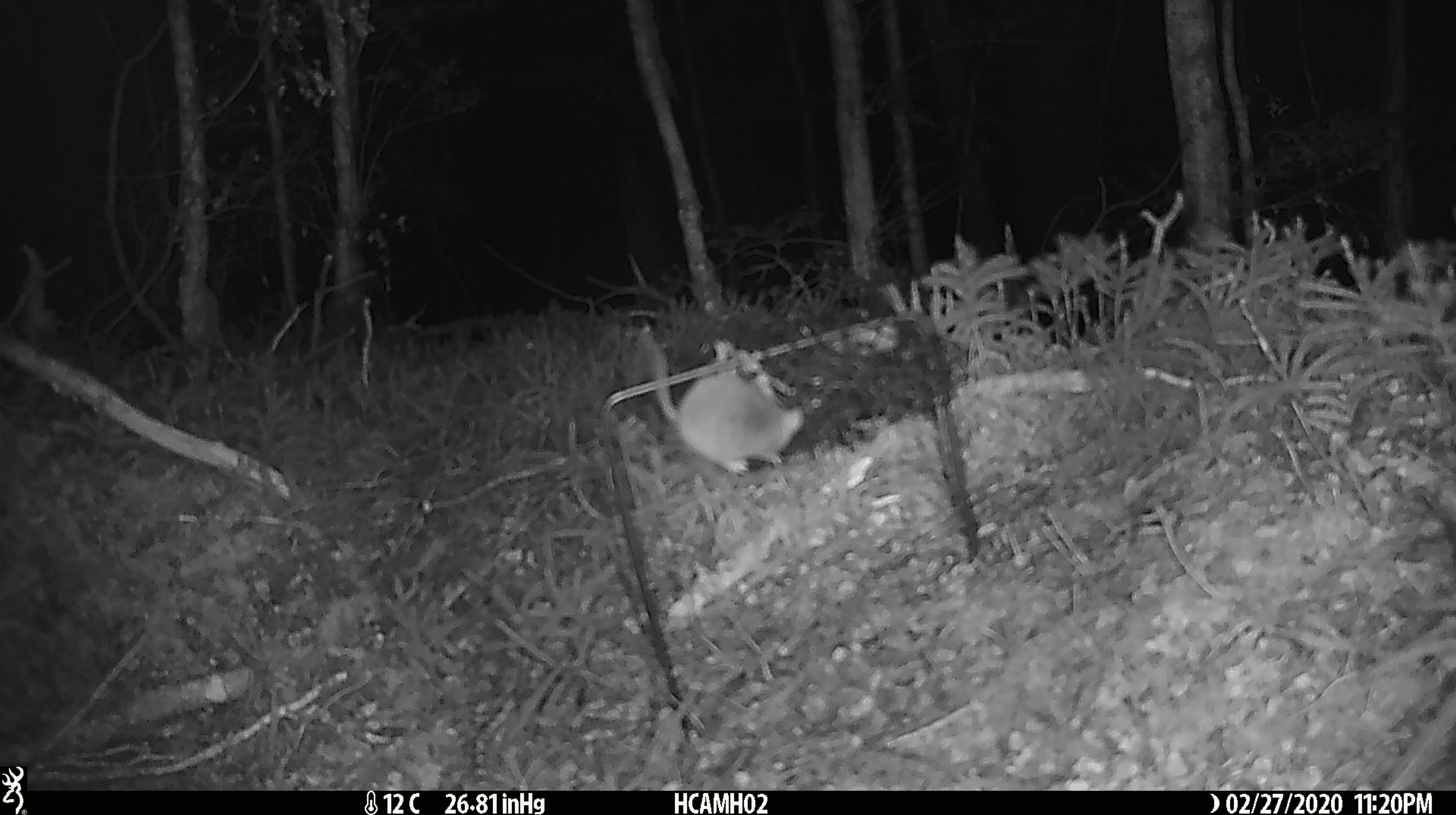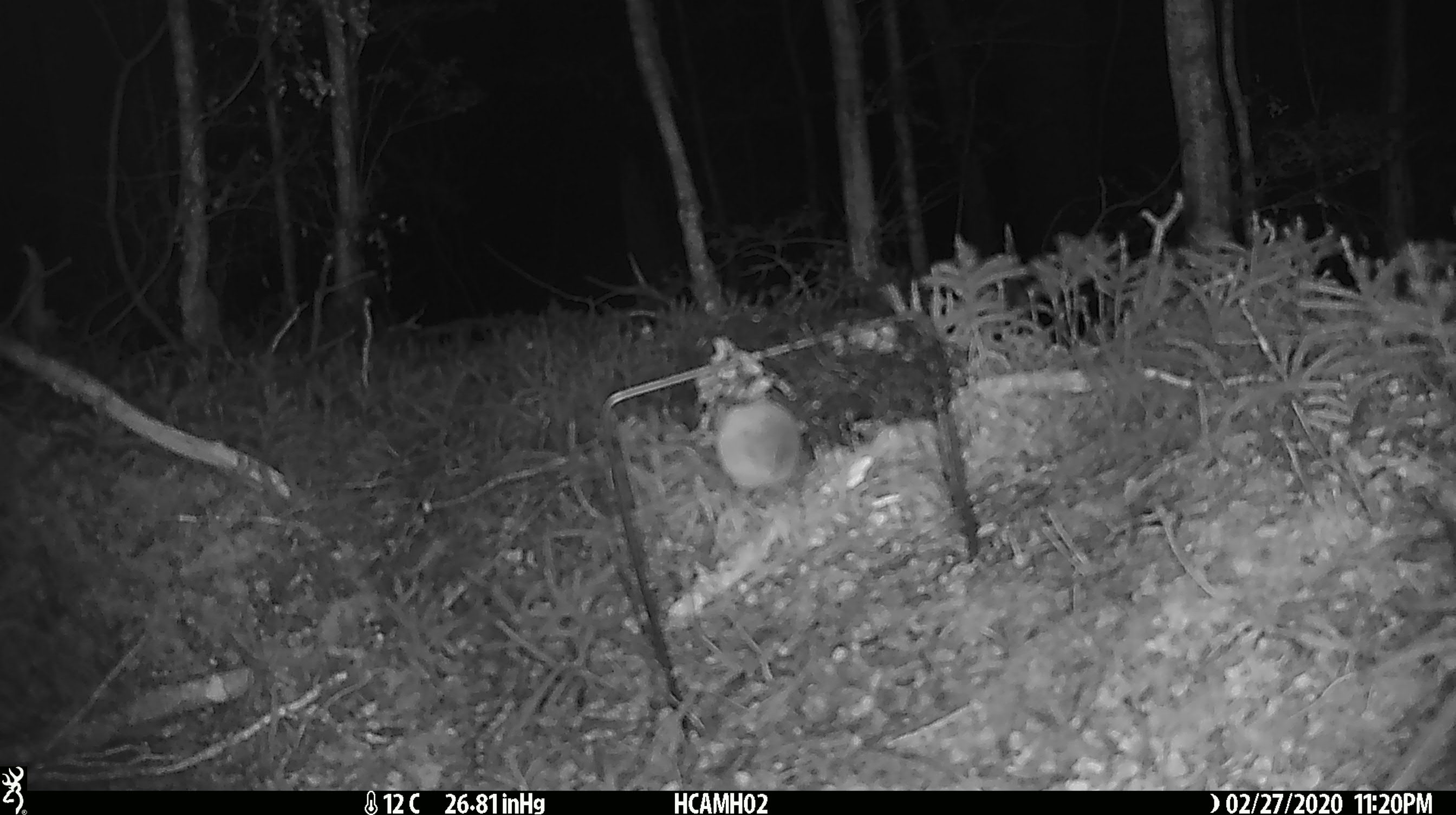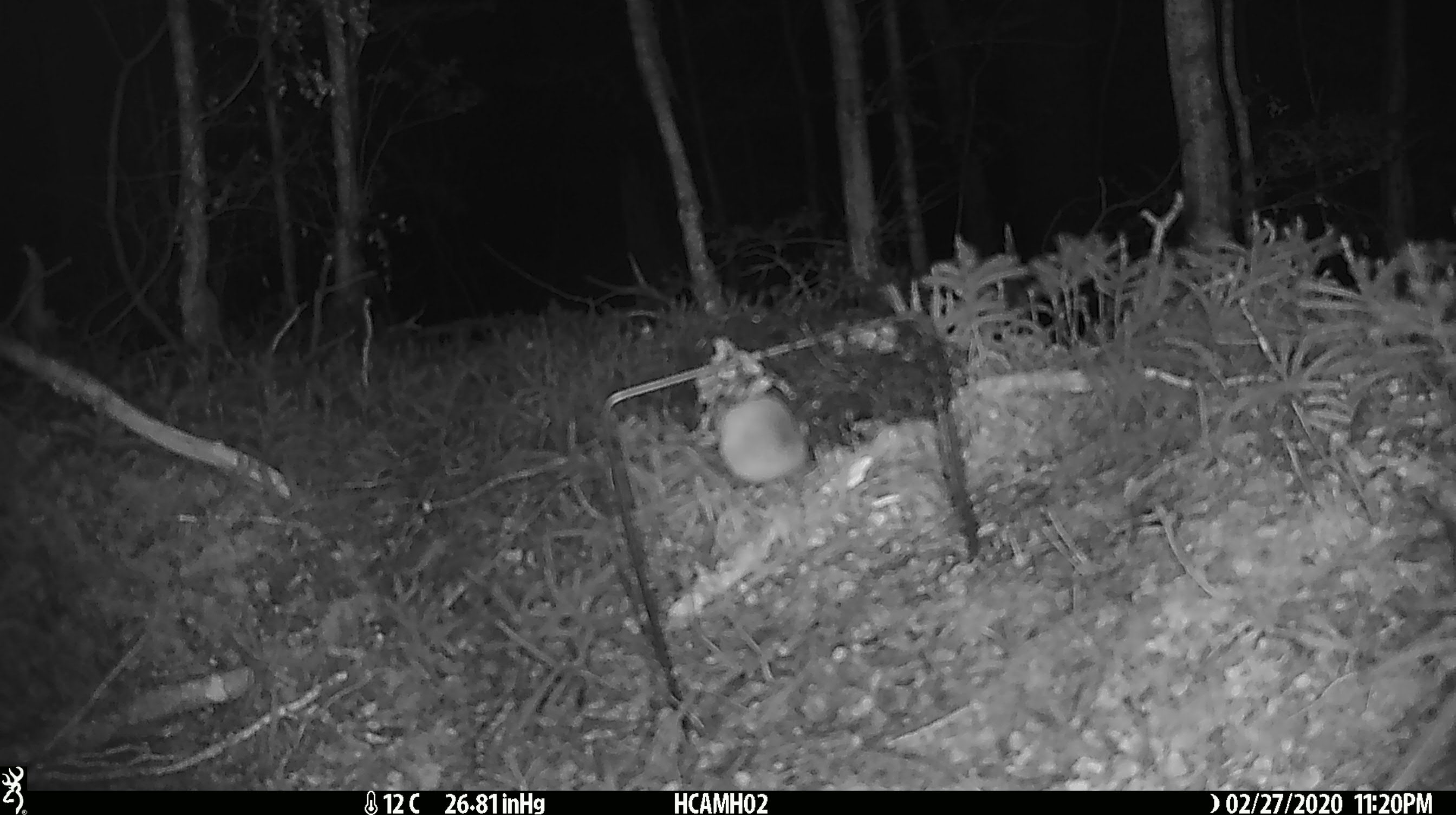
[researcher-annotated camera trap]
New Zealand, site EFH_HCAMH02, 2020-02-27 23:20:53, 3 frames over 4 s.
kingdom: Animalia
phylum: Chordata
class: Mammalia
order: Rodentia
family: Muridae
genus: Mus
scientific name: Mus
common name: mouse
Mouse (Mus).